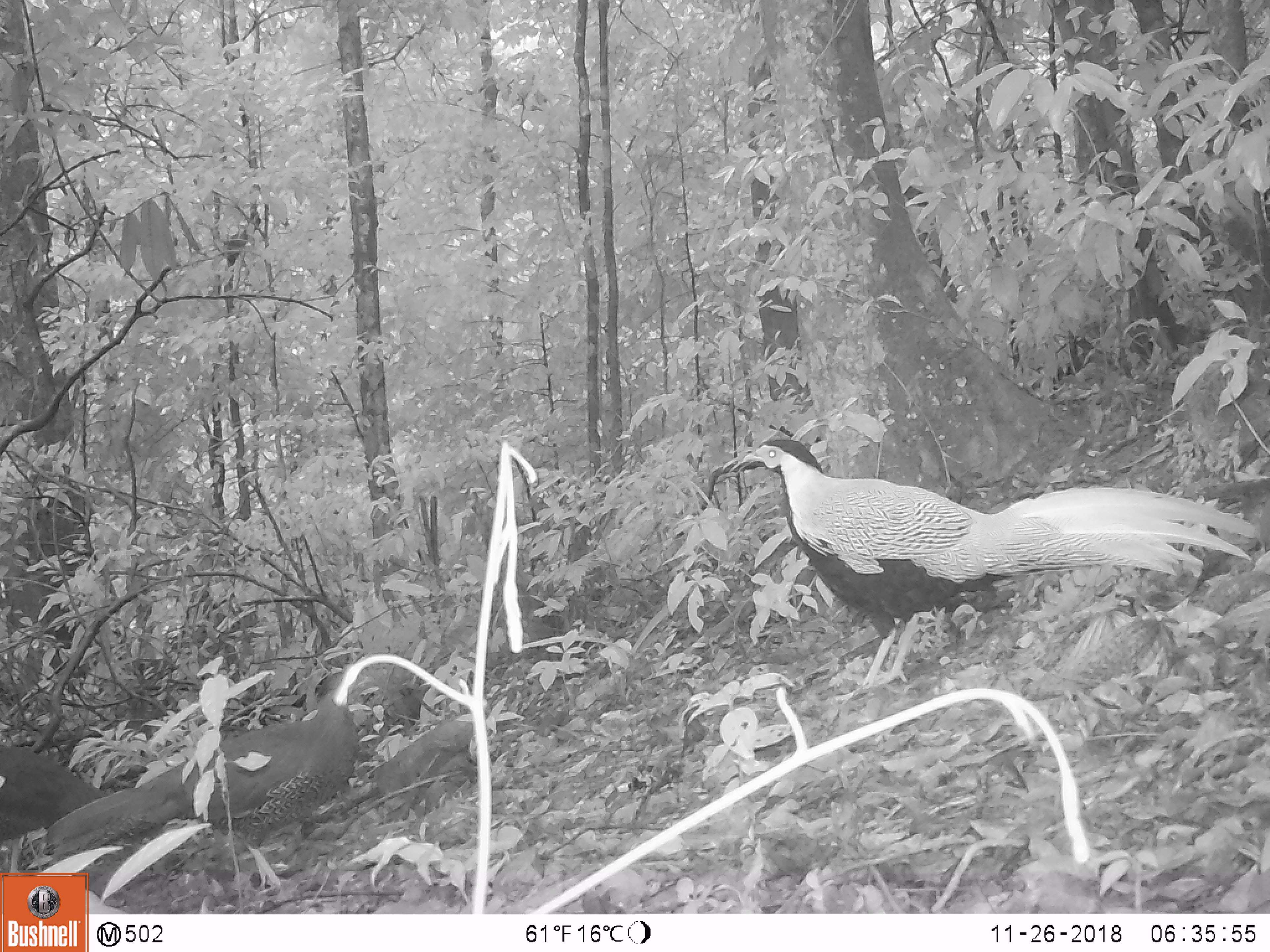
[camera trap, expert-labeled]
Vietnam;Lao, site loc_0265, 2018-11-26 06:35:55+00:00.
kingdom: Animalia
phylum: Chordata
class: Aves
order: Galliformes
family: Phasianidae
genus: Lophura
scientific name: Lophura nycthemera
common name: silver pheasant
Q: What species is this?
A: Silver pheasant (Lophura nycthemera).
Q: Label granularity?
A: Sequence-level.